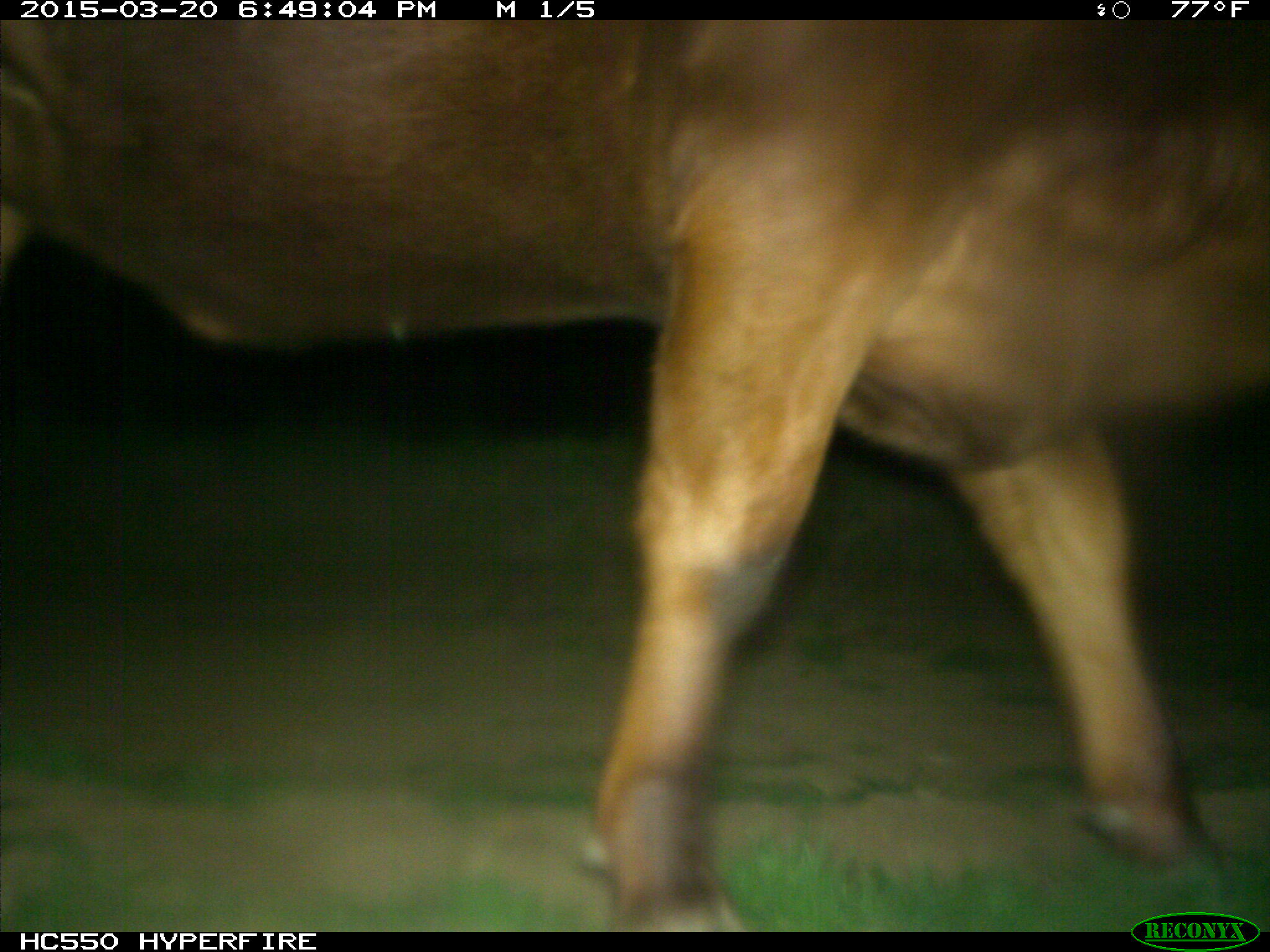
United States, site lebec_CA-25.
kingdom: Animalia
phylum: Chordata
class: Mammalia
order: Artiodactyla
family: Bovidae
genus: Bos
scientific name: Bos taurus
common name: domestic cow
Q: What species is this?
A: Bos taurus (domestic cow).